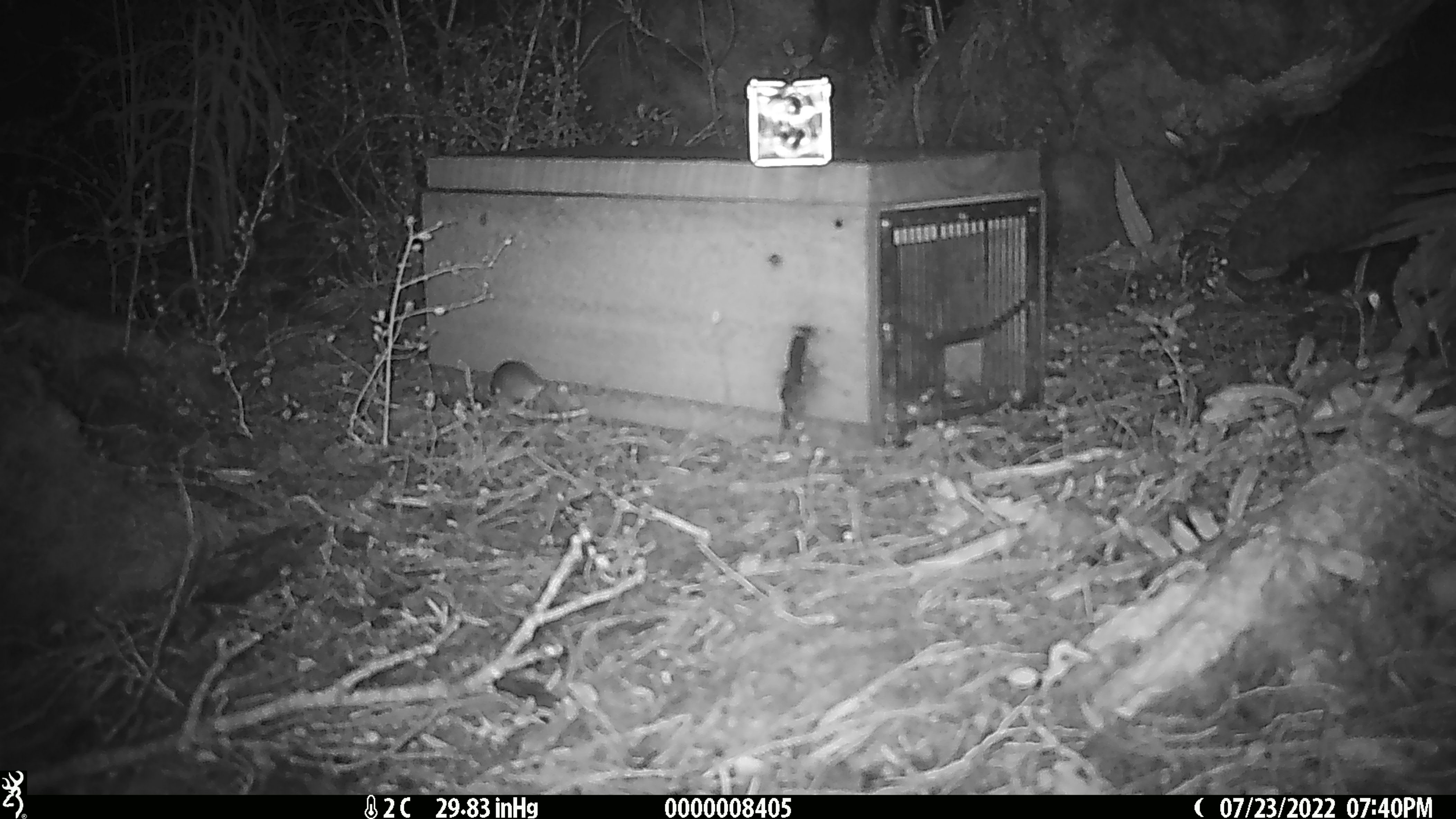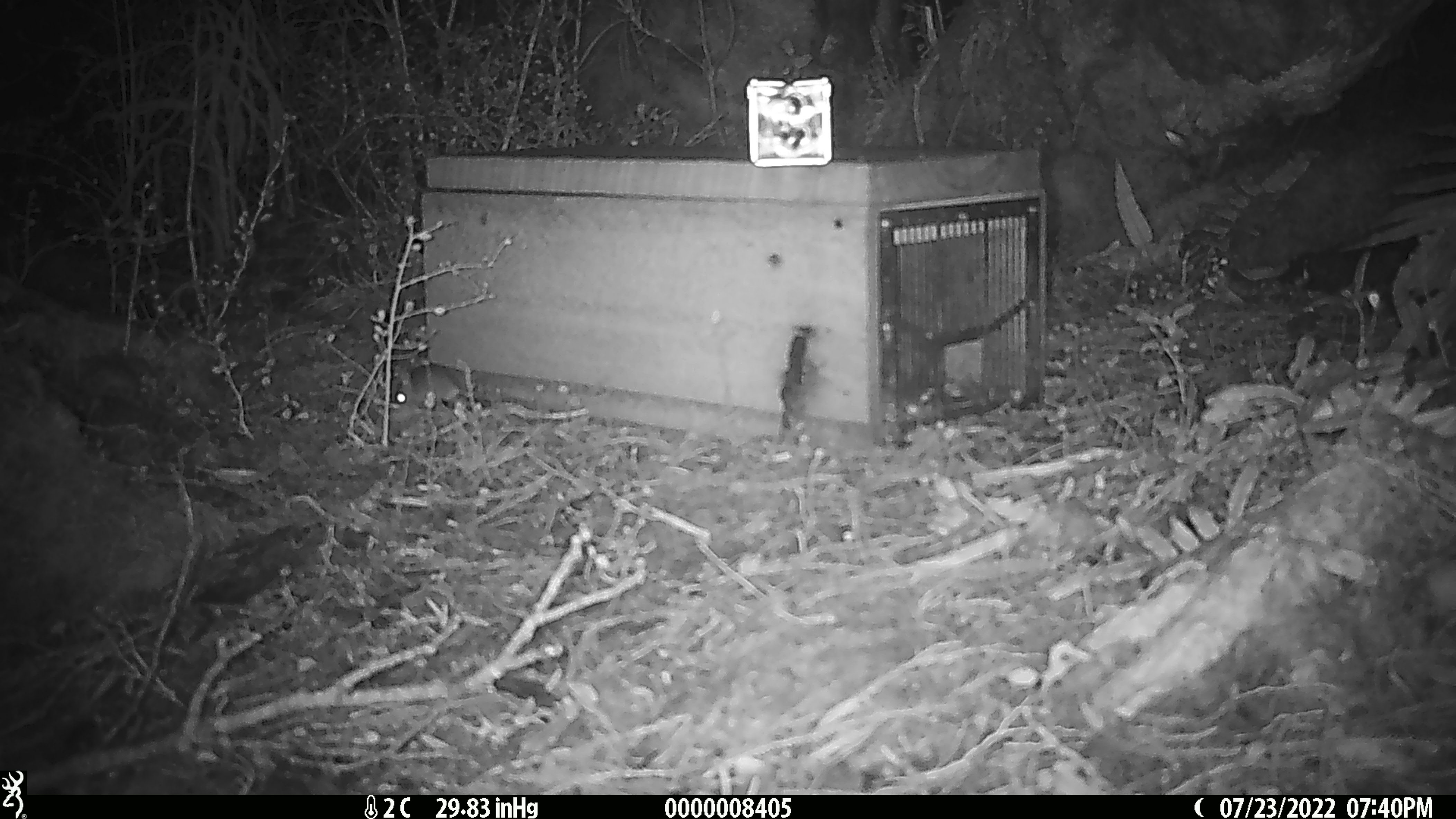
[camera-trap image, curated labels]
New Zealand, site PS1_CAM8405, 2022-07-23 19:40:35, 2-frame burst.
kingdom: Animalia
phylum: Chordata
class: Mammalia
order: Rodentia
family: Muridae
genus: Mus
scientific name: Mus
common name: mouse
Mouse (Mus).